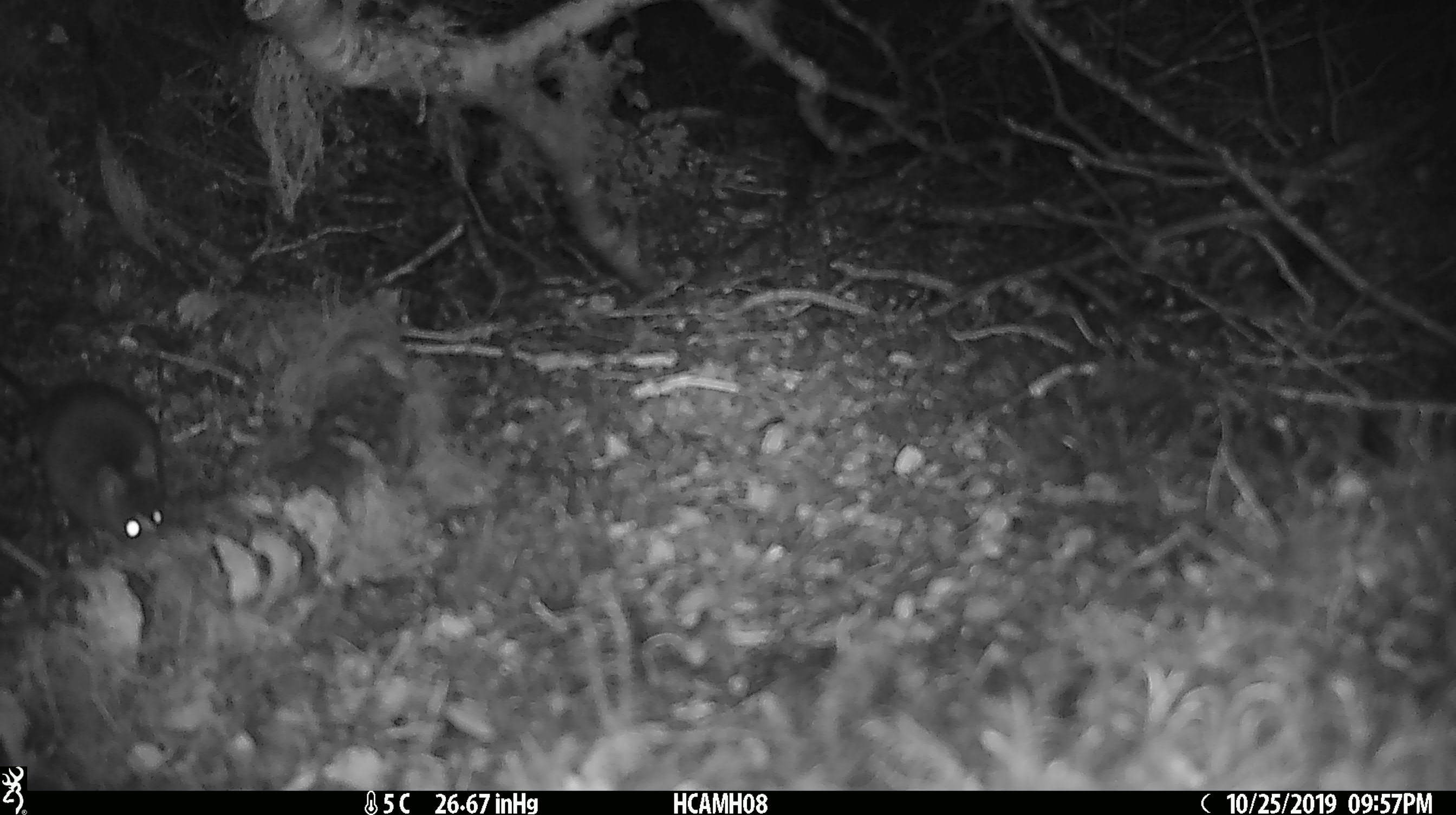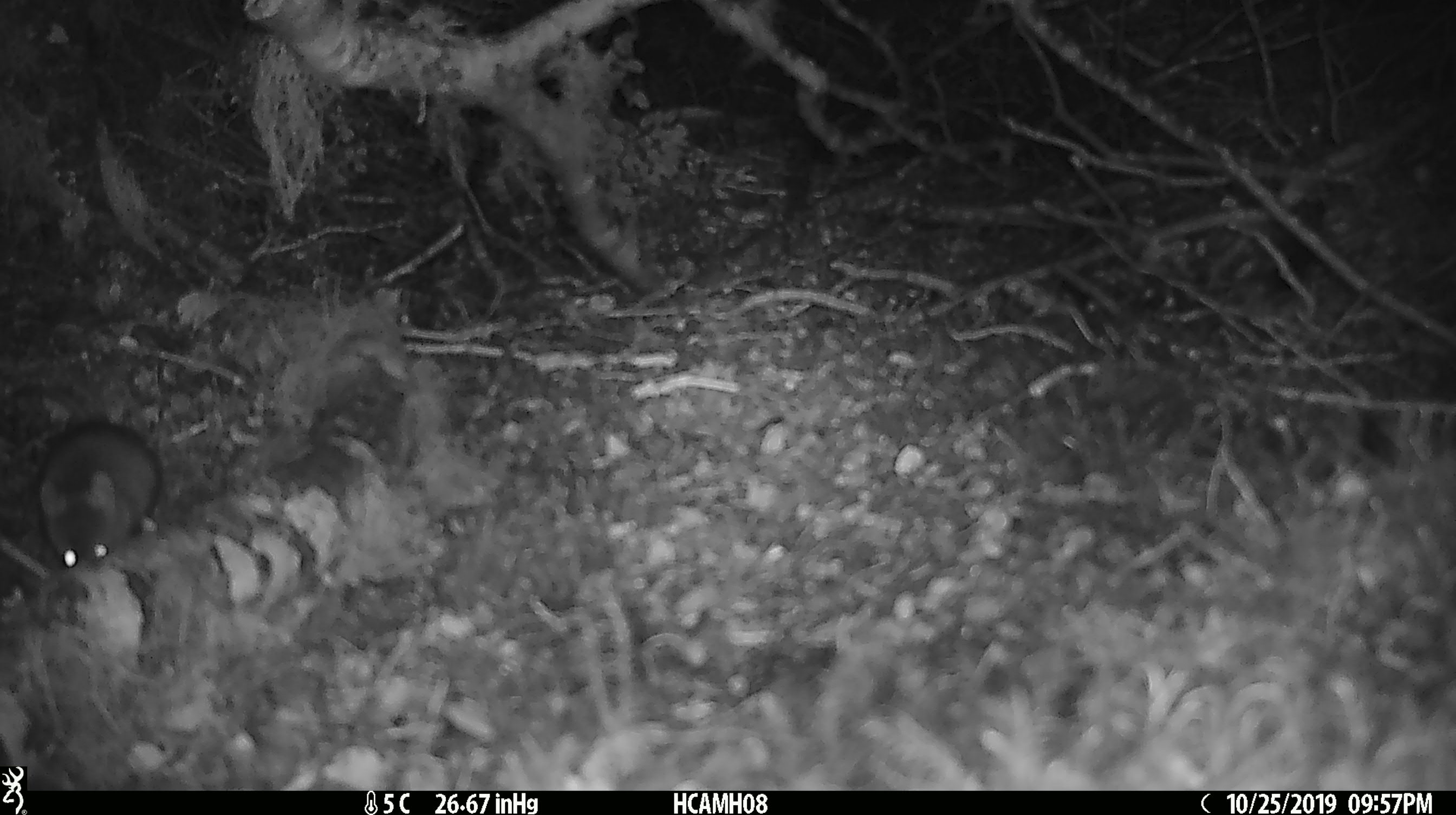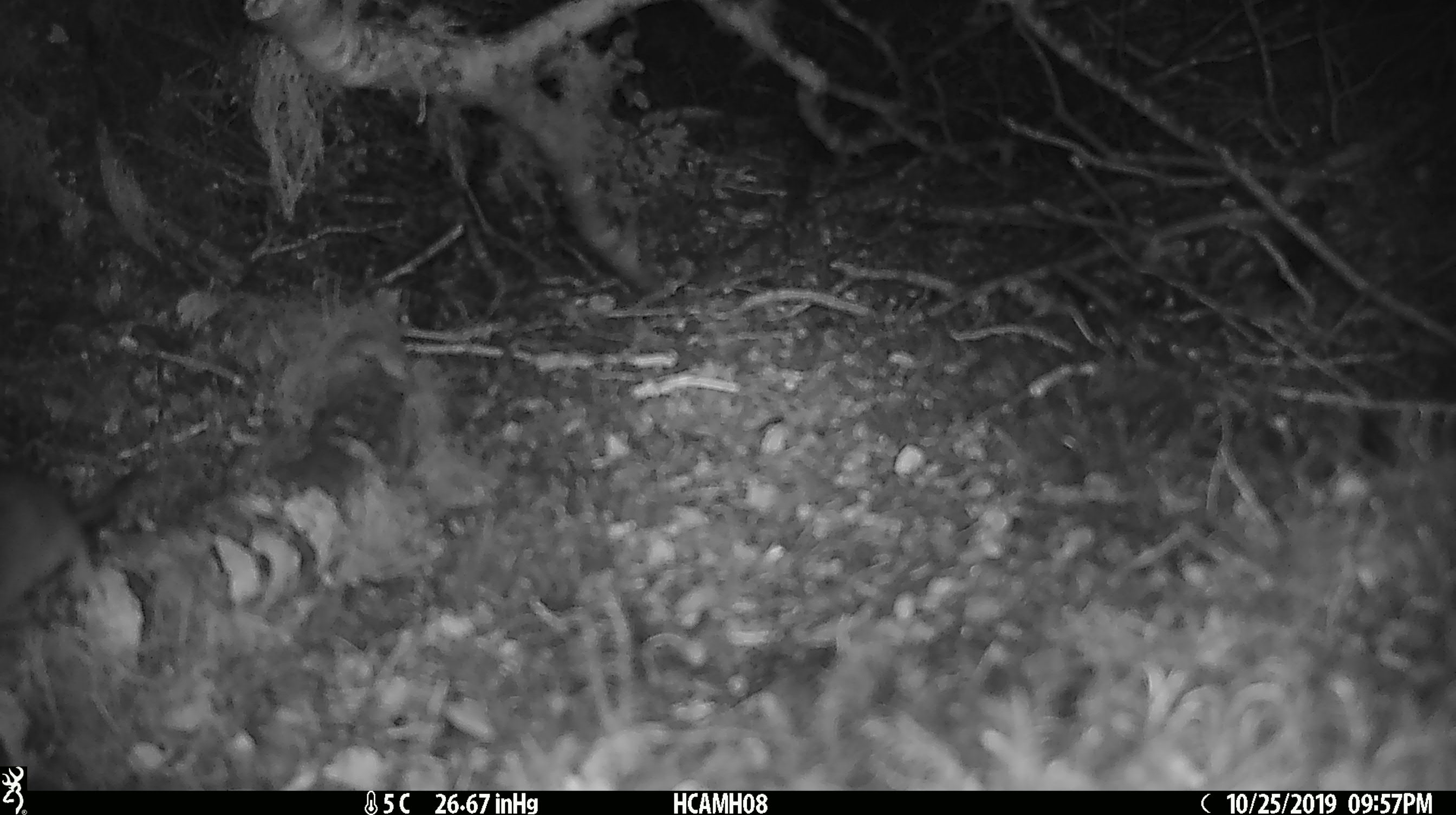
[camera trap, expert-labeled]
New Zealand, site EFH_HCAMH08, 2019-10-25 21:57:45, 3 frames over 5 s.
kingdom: Animalia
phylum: Chordata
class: Mammalia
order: Rodentia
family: Muridae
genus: Mus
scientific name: Mus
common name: mouse